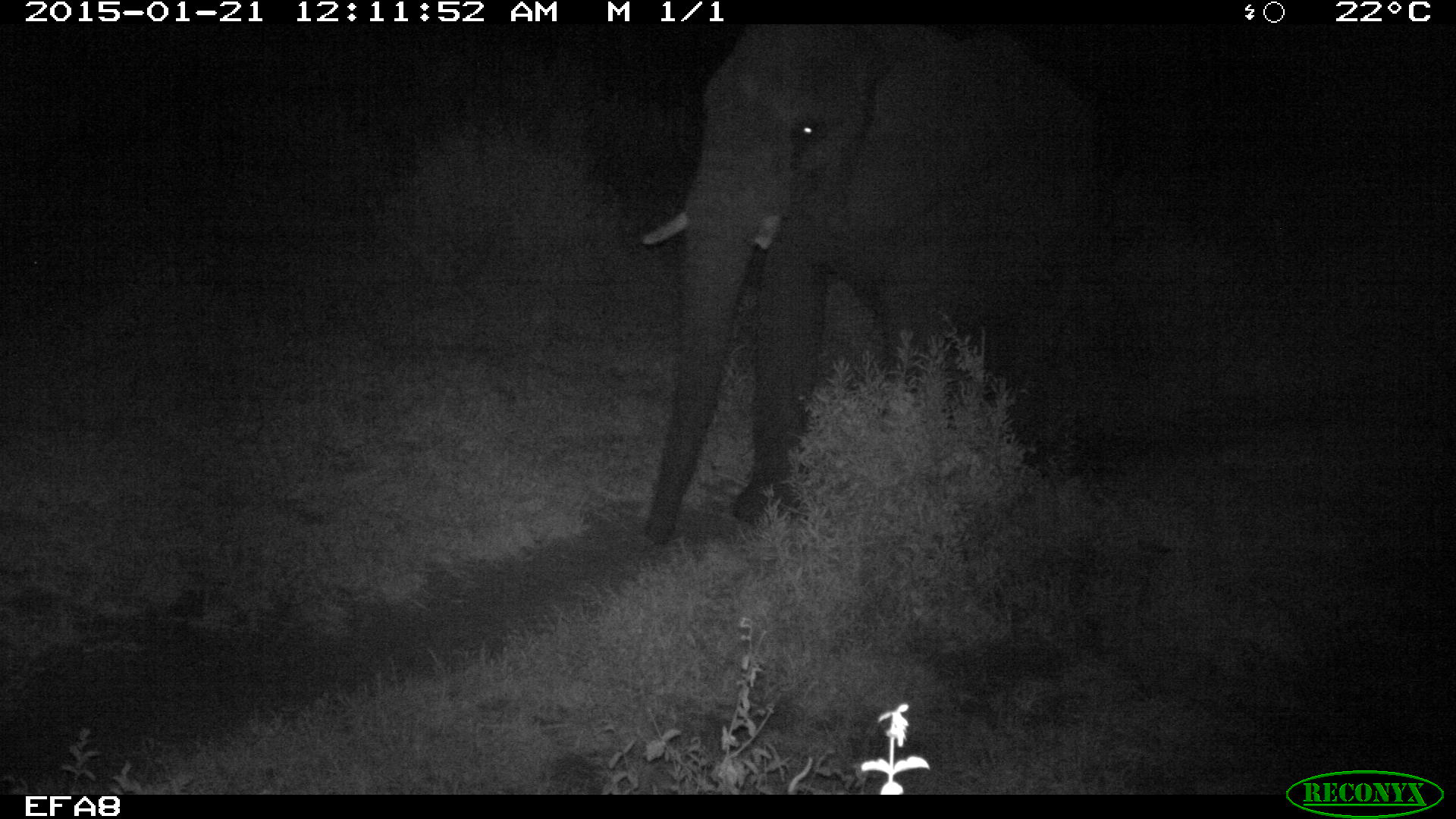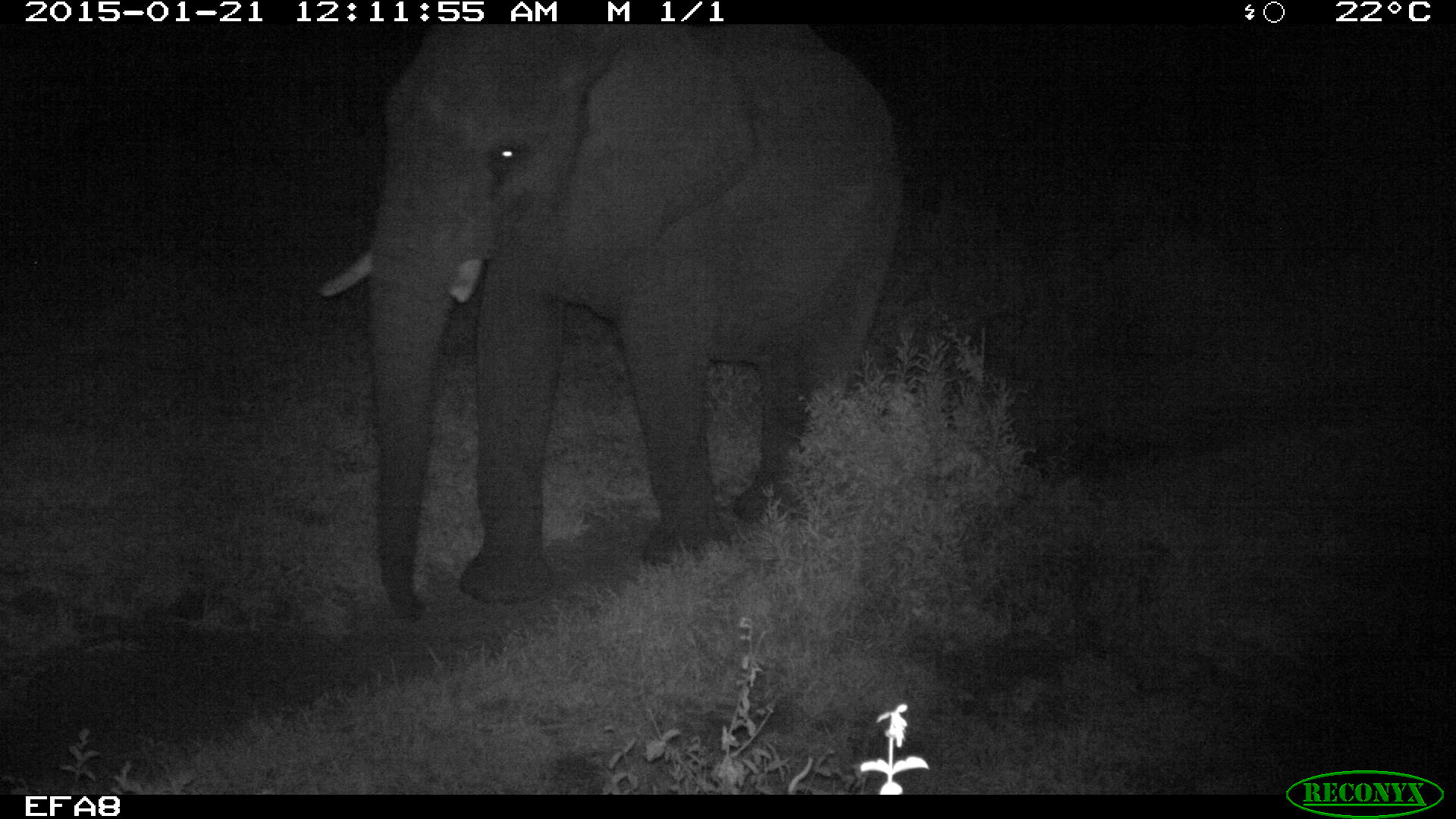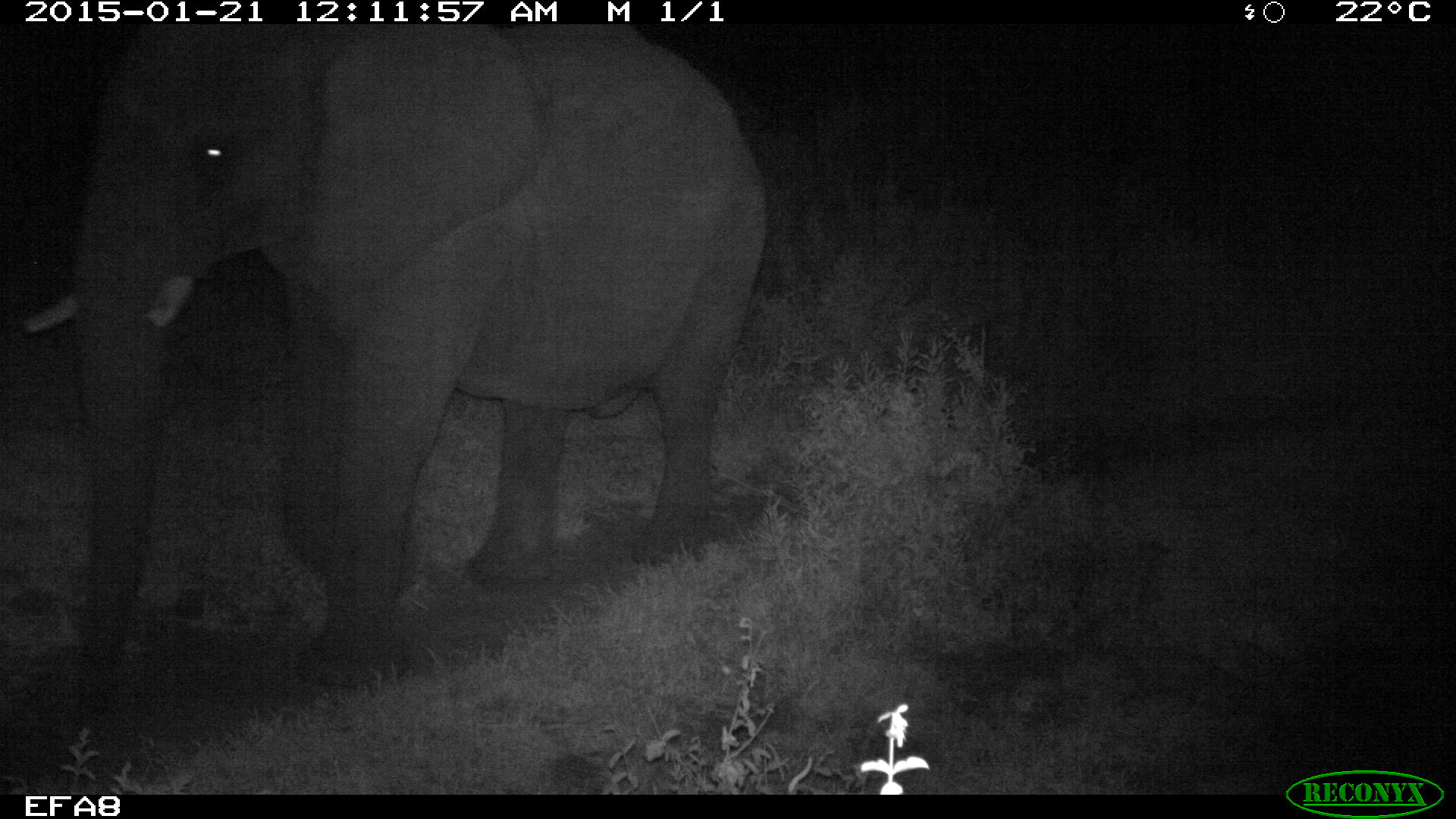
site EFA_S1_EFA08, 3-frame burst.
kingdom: Animalia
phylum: Chordata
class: Mammalia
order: Proboscidea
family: Elephantidae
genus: Loxodonta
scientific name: Loxodonta africana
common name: african bush elephant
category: elephant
Elephant (african bush elephant) (Loxodonta africana), count 1. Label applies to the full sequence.